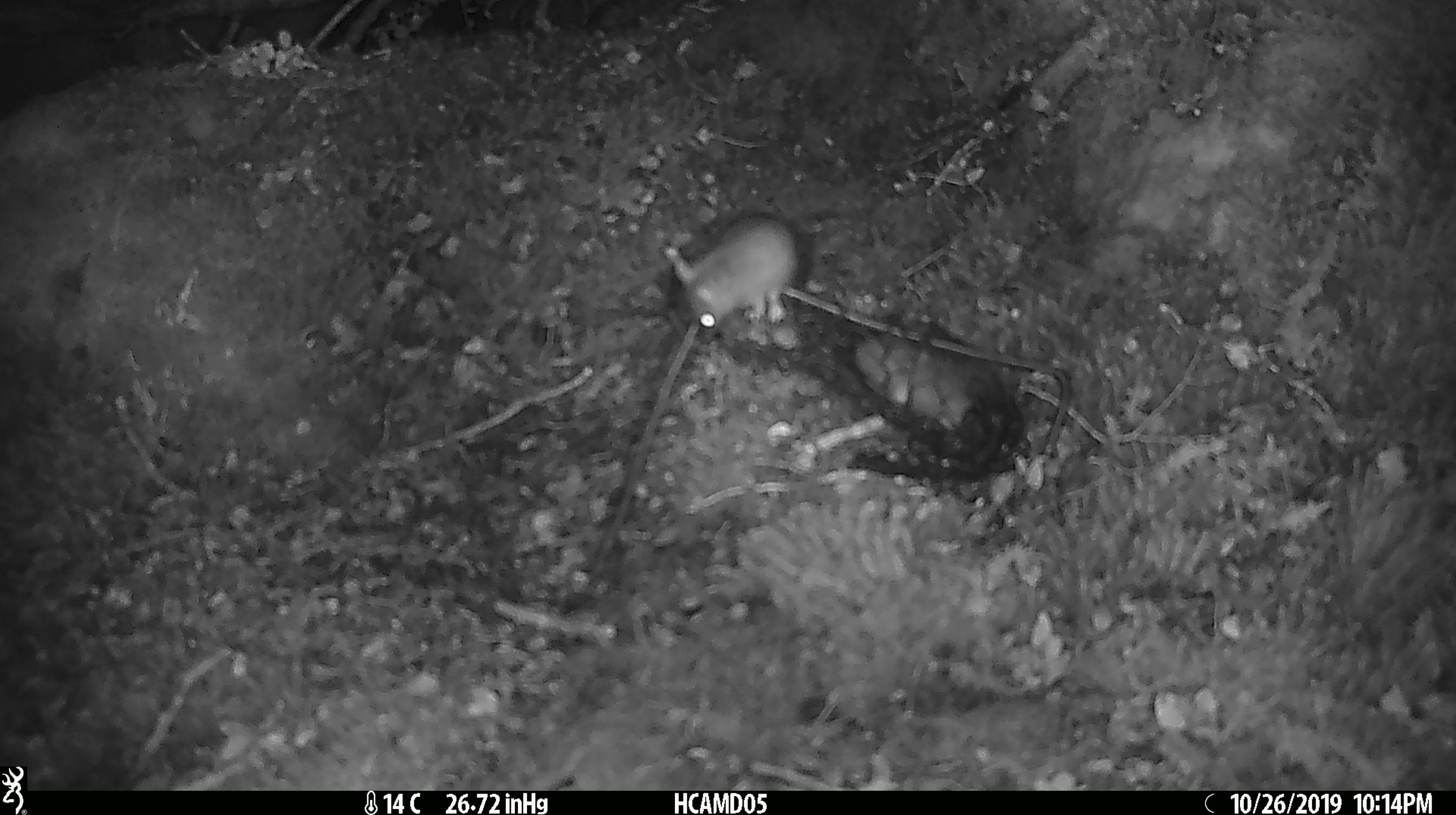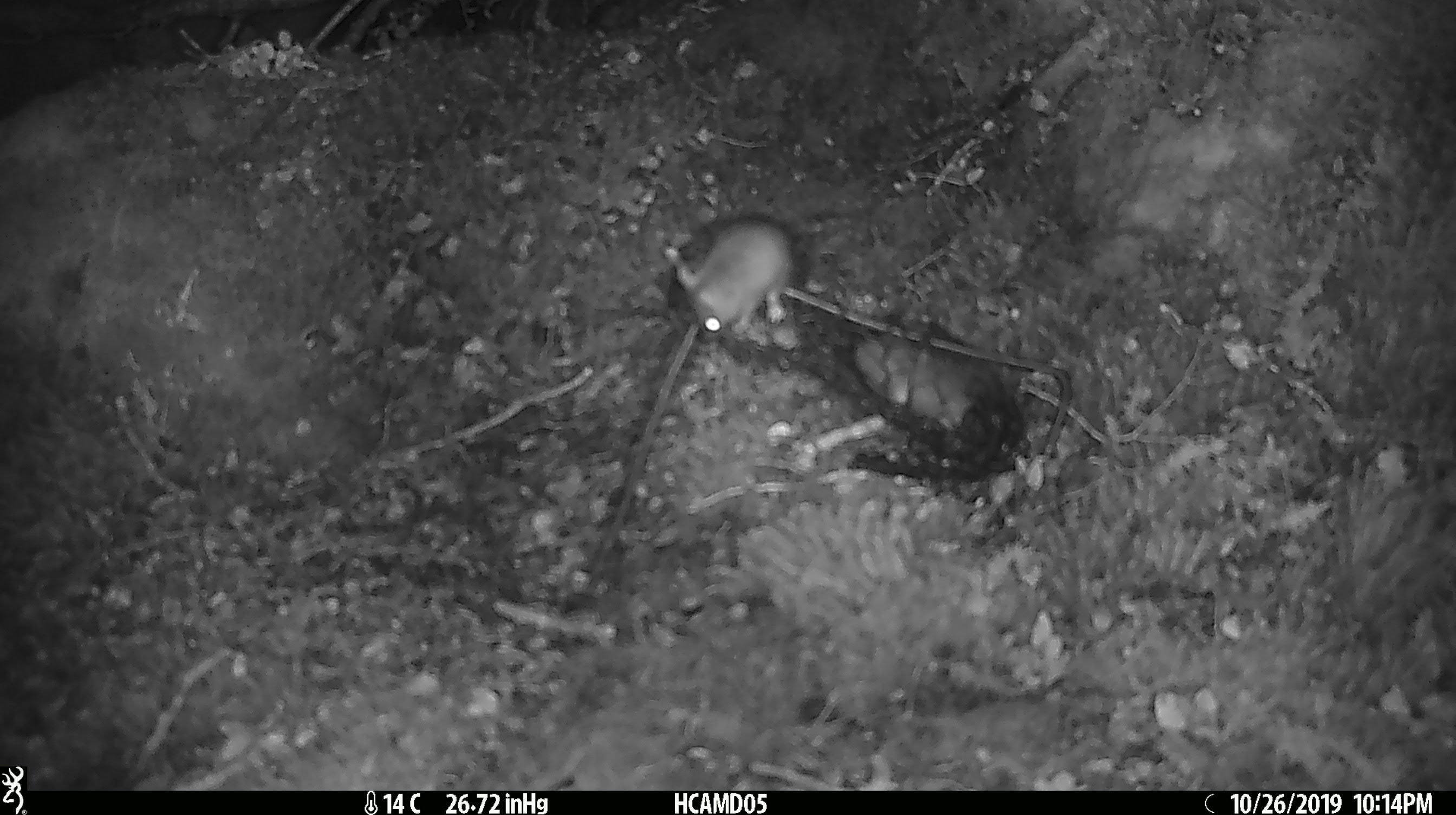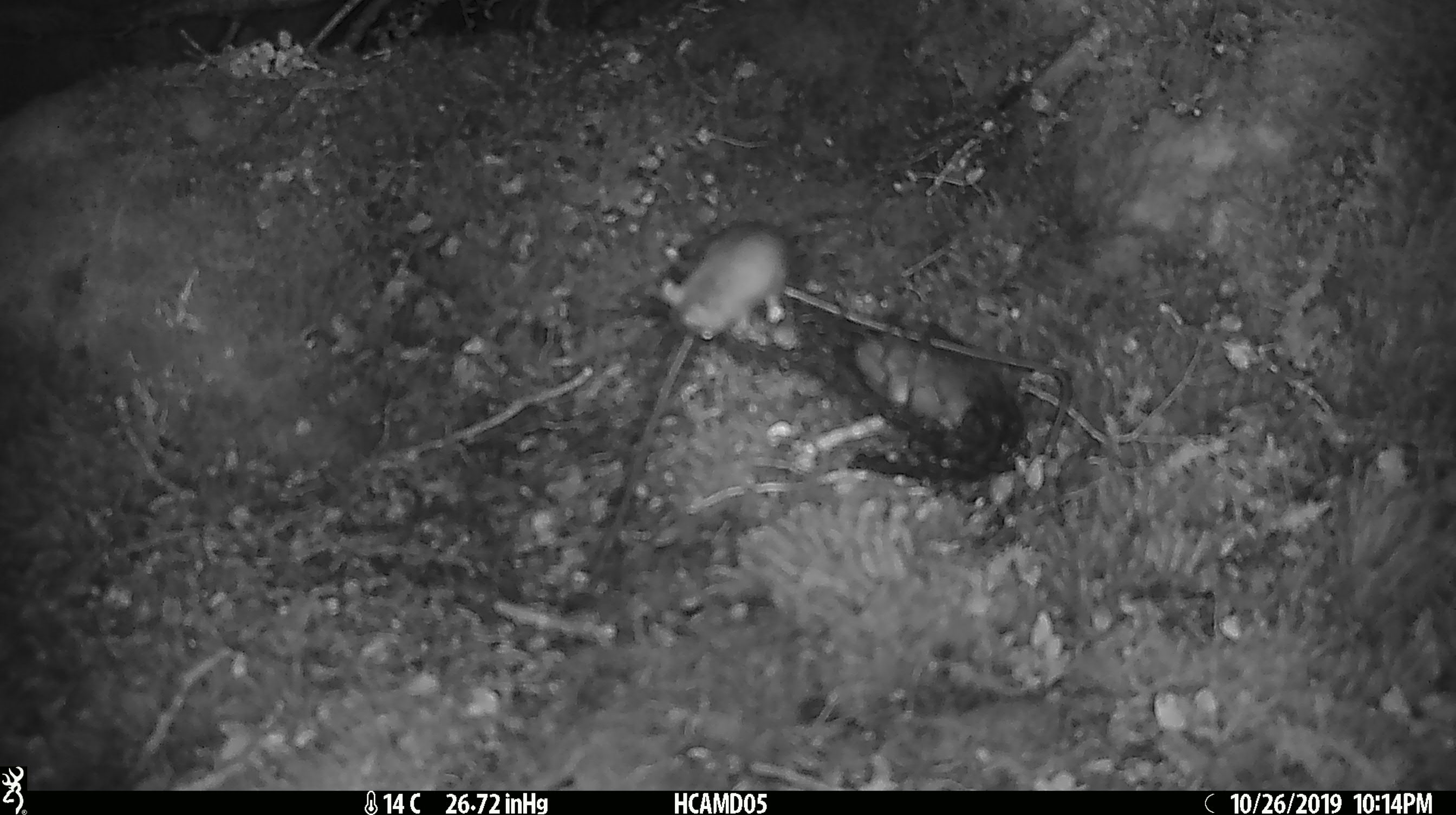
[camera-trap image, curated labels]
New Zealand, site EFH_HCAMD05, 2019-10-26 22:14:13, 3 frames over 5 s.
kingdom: Animalia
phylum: Chordata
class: Mammalia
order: Rodentia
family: Muridae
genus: Mus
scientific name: Mus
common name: mouse